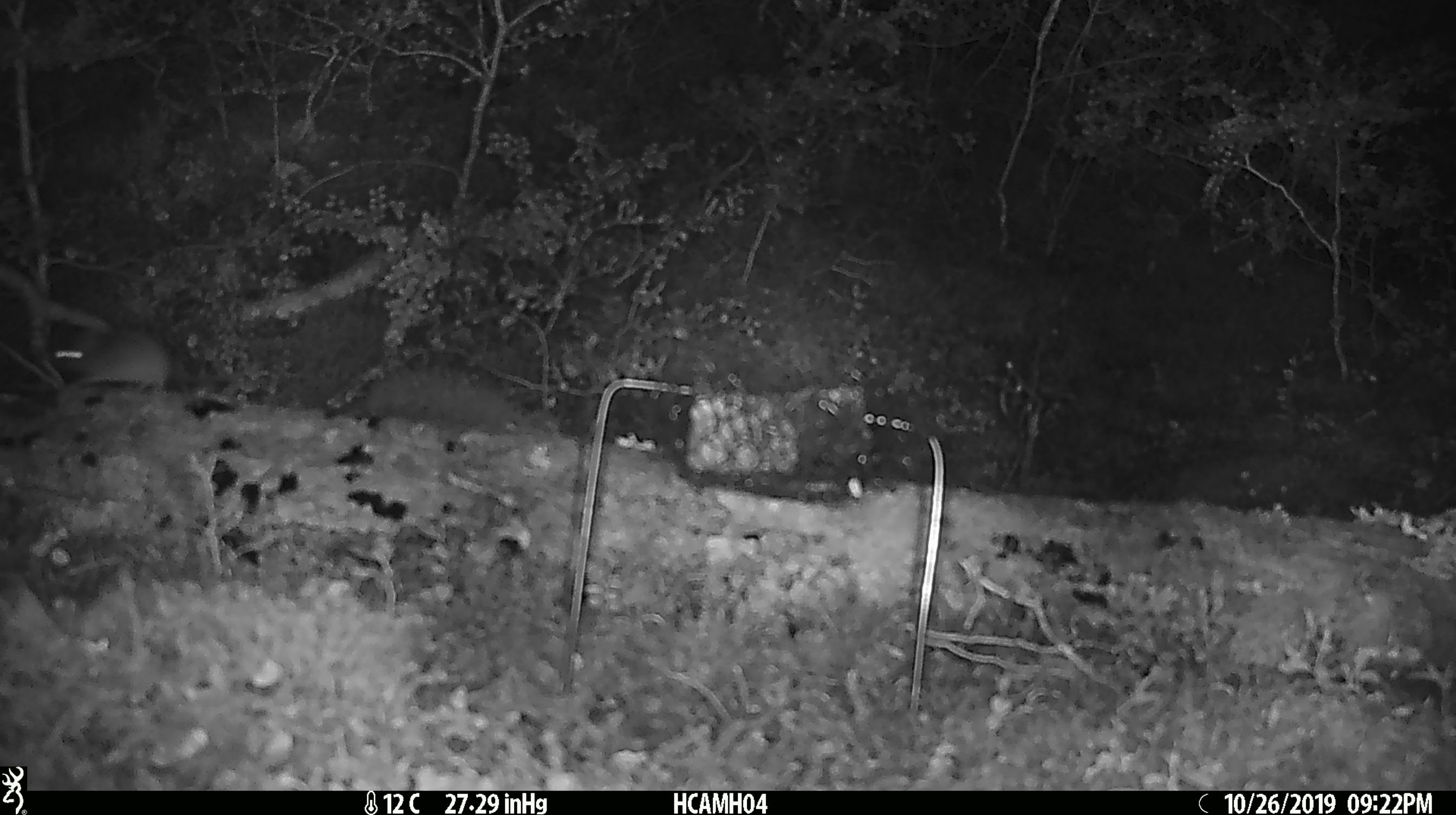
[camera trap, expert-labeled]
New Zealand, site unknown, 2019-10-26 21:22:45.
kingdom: Animalia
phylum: Chordata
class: Mammalia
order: Rodentia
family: Muridae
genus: Mus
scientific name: Mus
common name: mouse